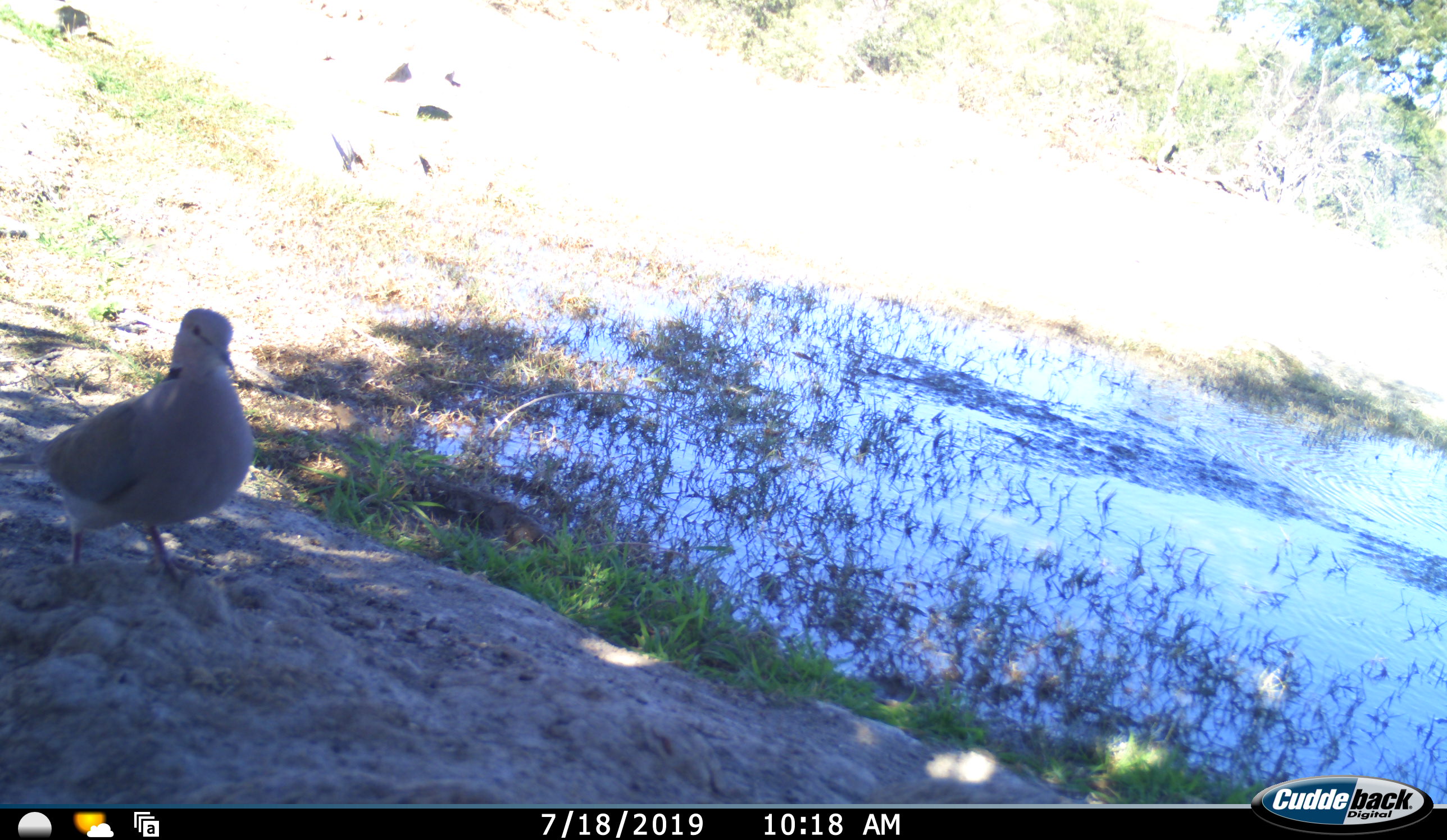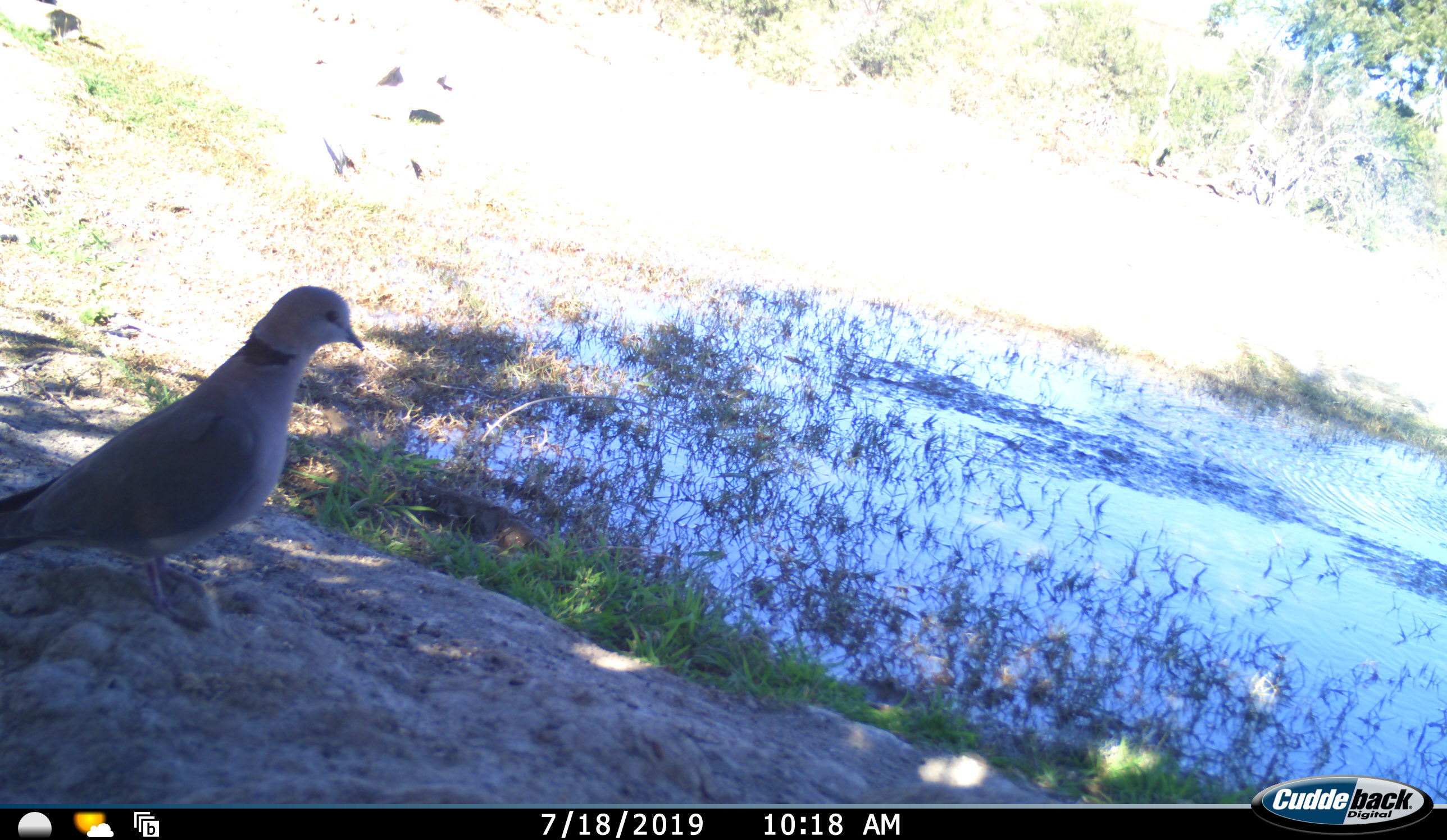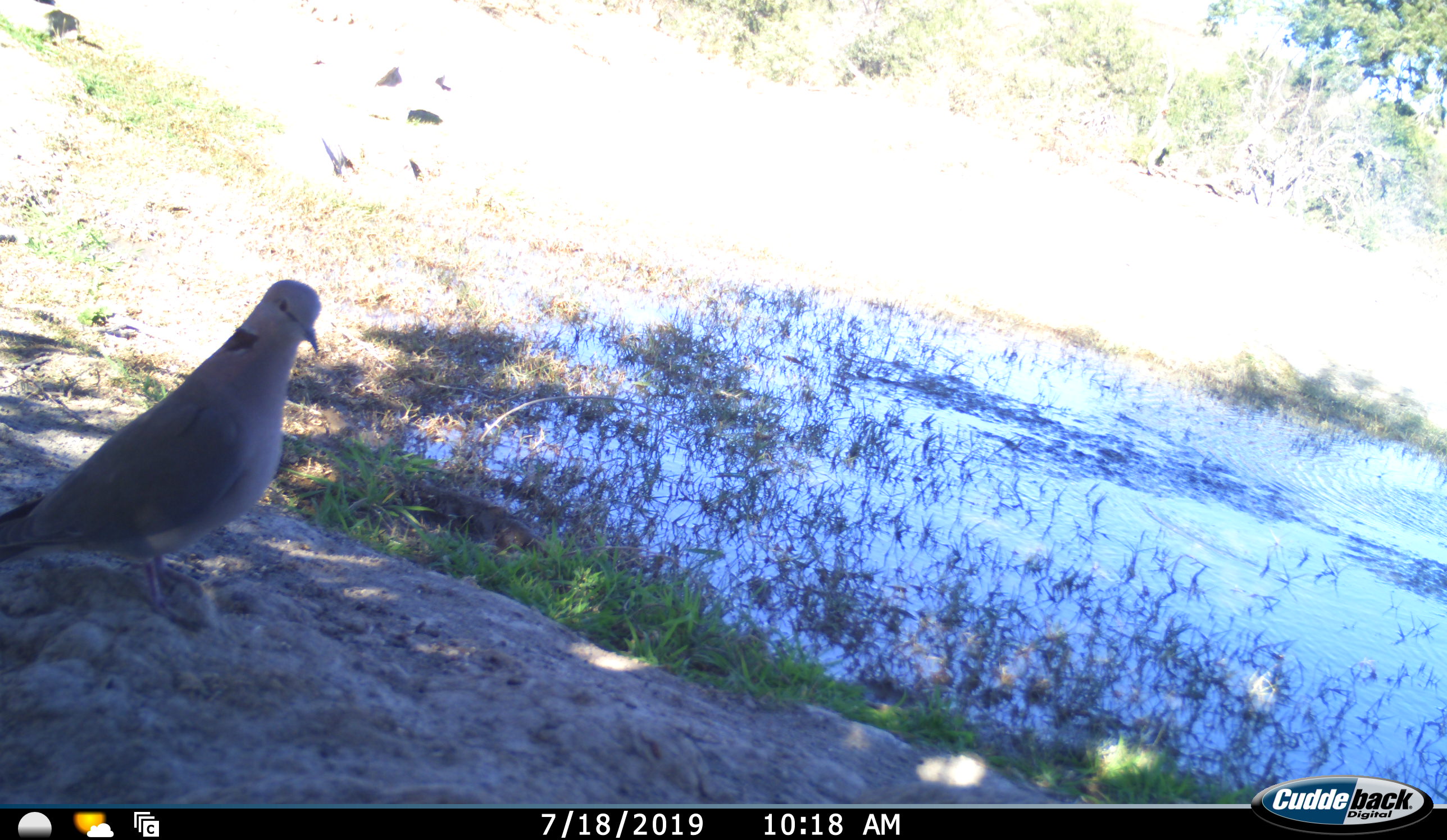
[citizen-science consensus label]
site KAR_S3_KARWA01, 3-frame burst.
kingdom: Animalia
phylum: Chordata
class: Aves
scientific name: Aves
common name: bird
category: birdother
Birdother (bird) (Aves), count 1. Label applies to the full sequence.